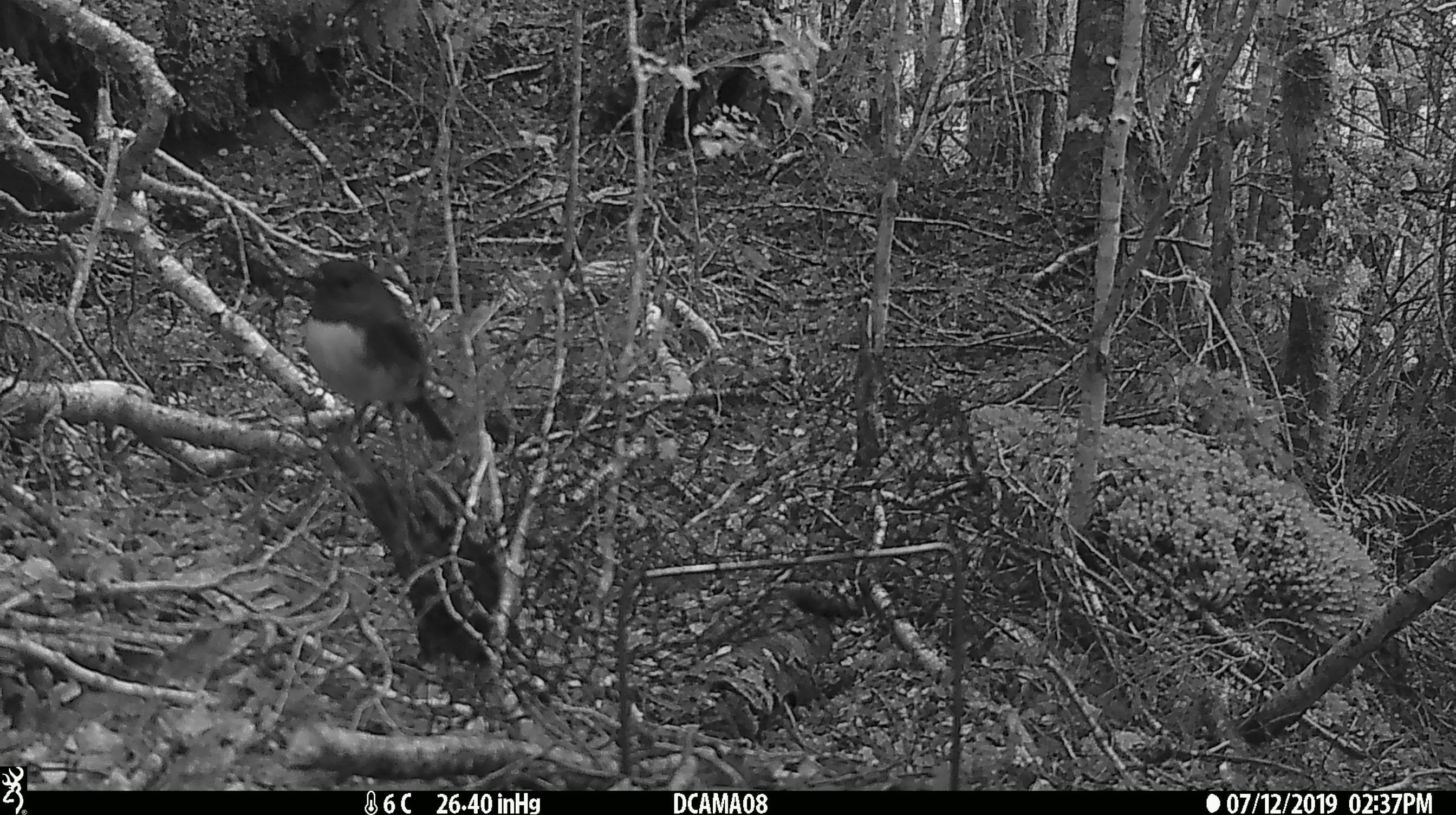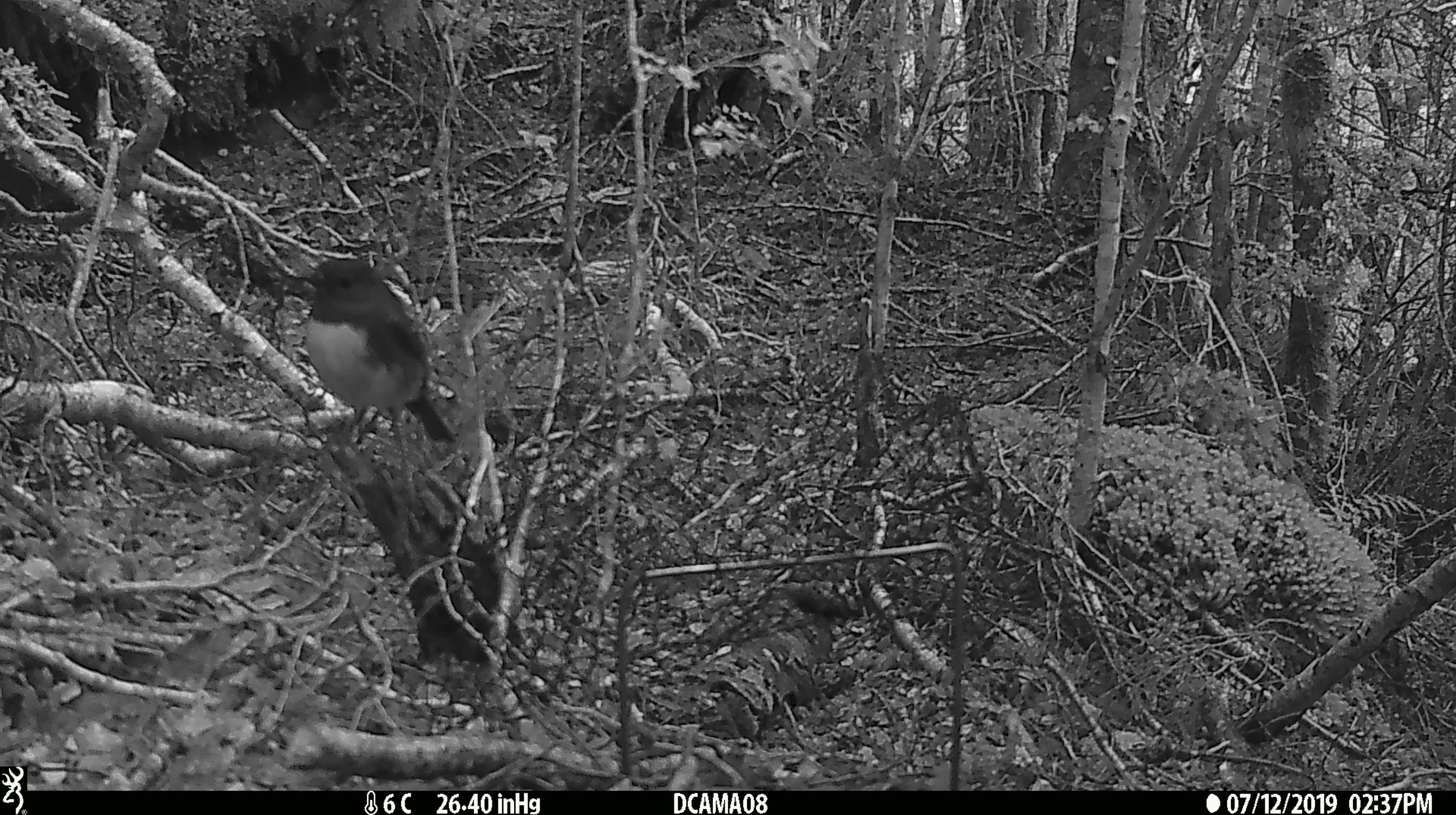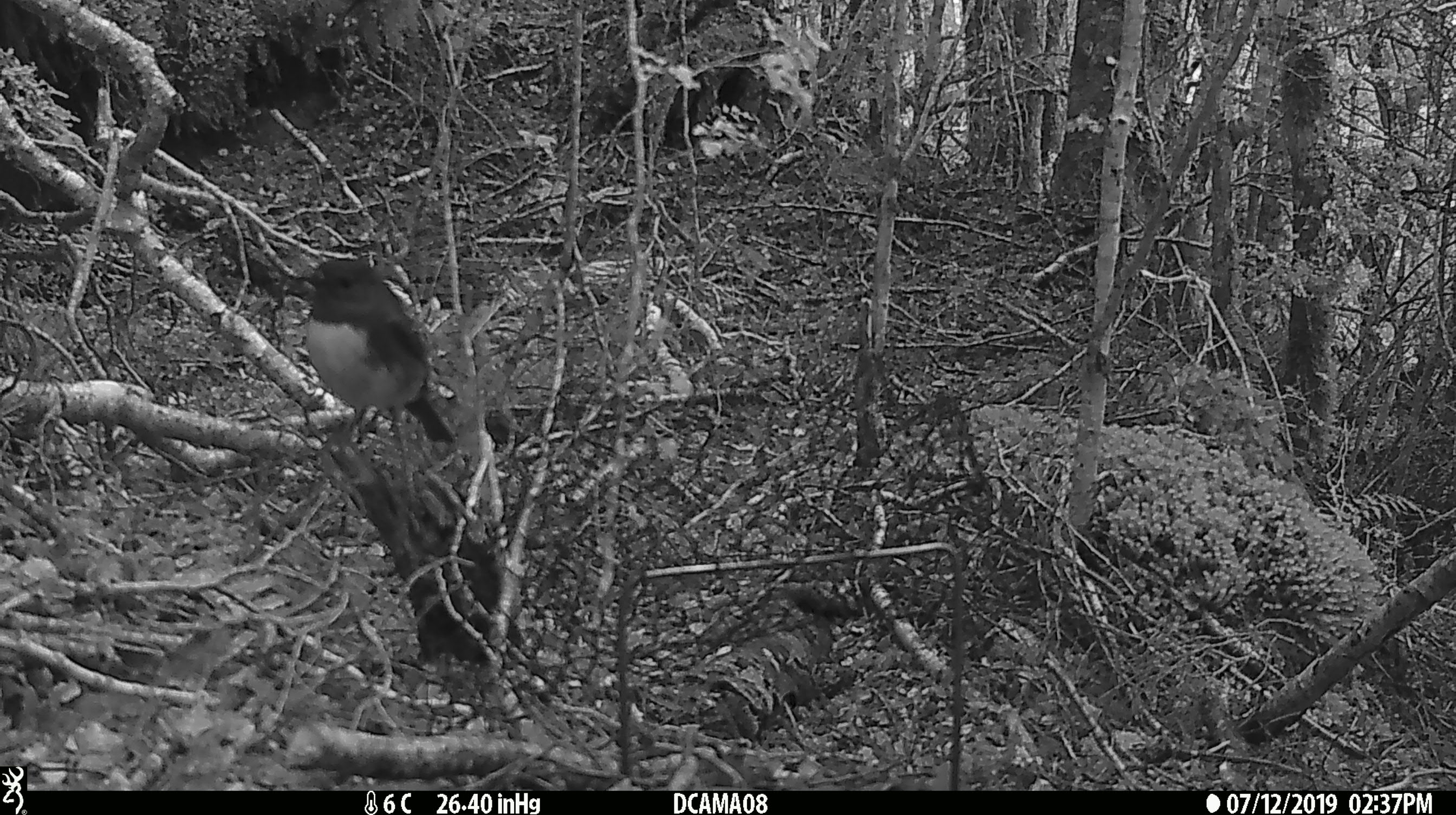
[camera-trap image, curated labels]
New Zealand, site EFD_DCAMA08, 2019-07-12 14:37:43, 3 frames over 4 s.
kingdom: Animalia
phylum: Chordata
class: Aves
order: Passeriformes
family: Petroicidae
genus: Petroica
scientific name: Petroica australis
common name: new zealand robin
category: robin